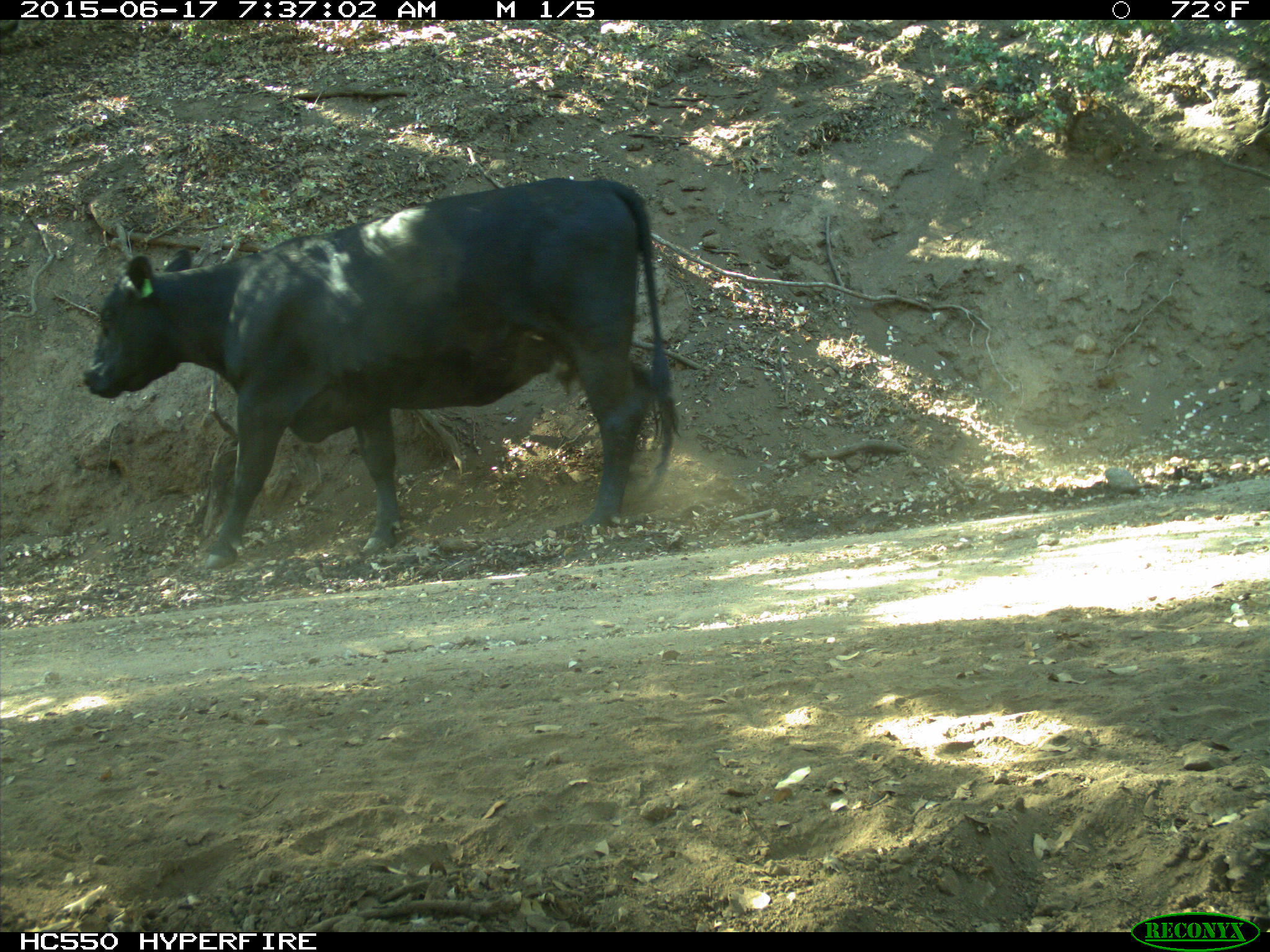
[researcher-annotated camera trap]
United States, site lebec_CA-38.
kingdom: Animalia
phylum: Chordata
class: Mammalia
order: Artiodactyla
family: Bovidae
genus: Bos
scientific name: Bos taurus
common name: domestic cow